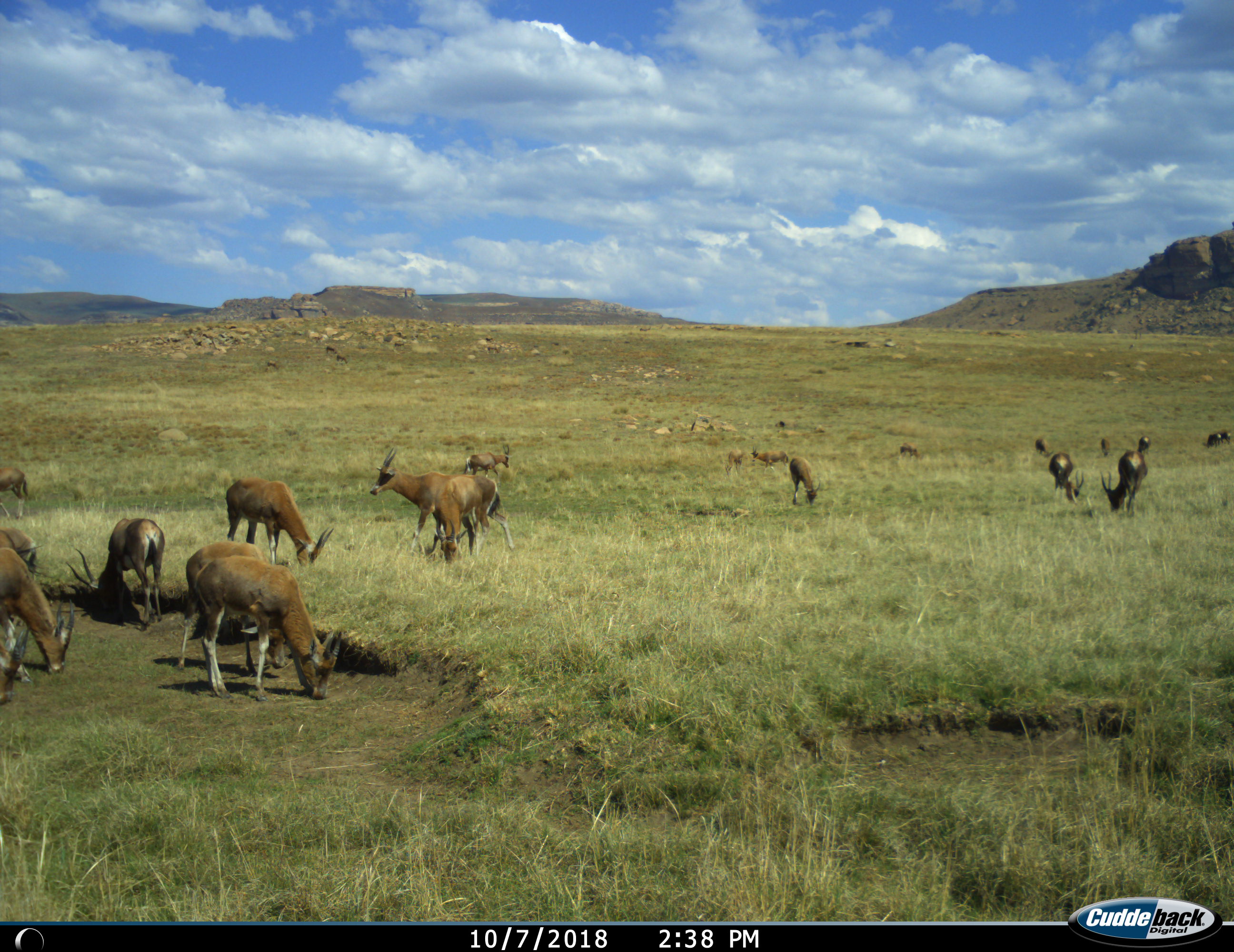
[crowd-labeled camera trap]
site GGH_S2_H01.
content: unidentified animal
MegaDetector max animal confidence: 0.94